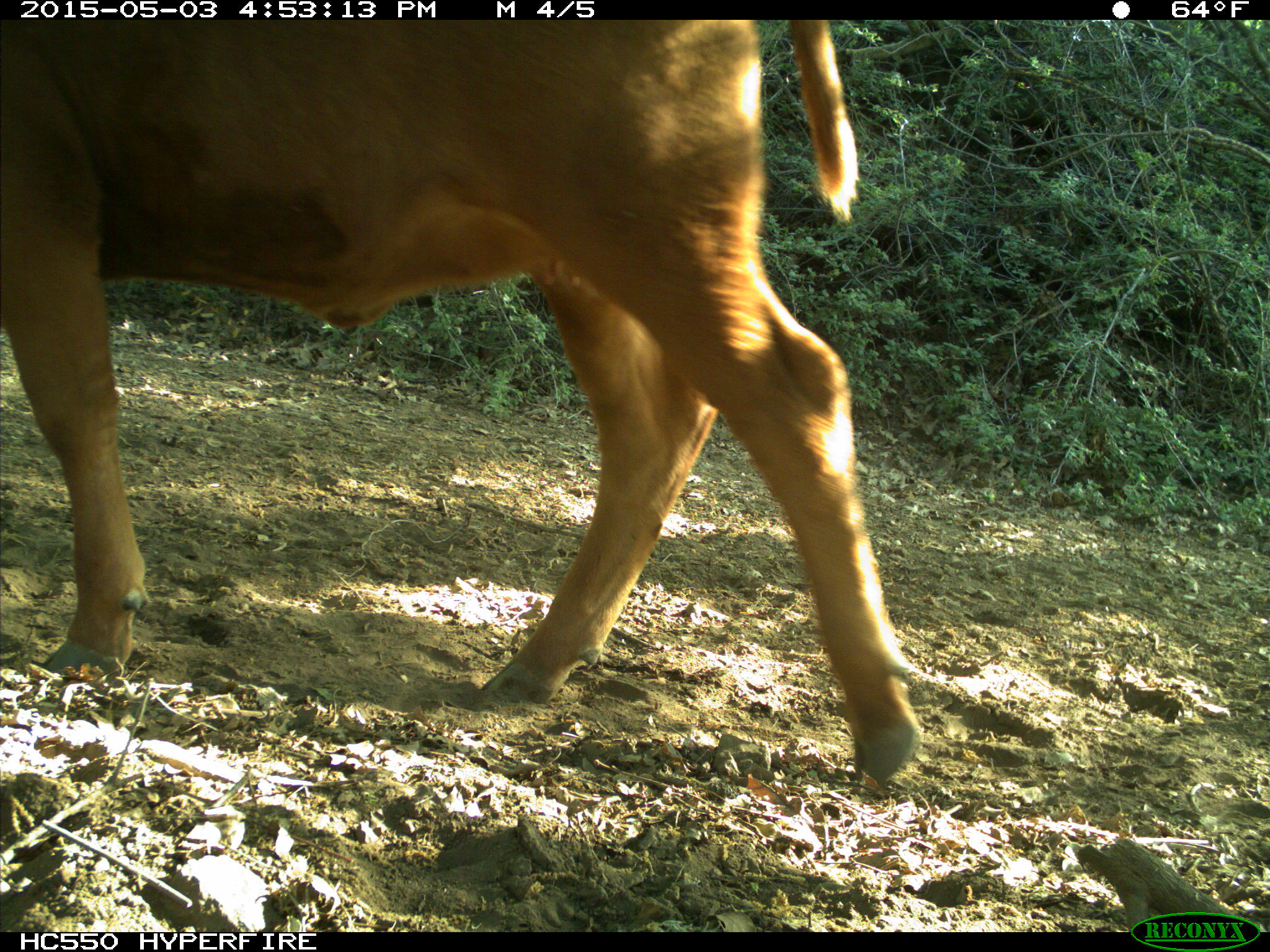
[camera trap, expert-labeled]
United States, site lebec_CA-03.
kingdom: Animalia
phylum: Chordata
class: Mammalia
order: Artiodactyla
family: Bovidae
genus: Bos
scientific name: Bos taurus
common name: domestic cow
Bos taurus (domestic cow).